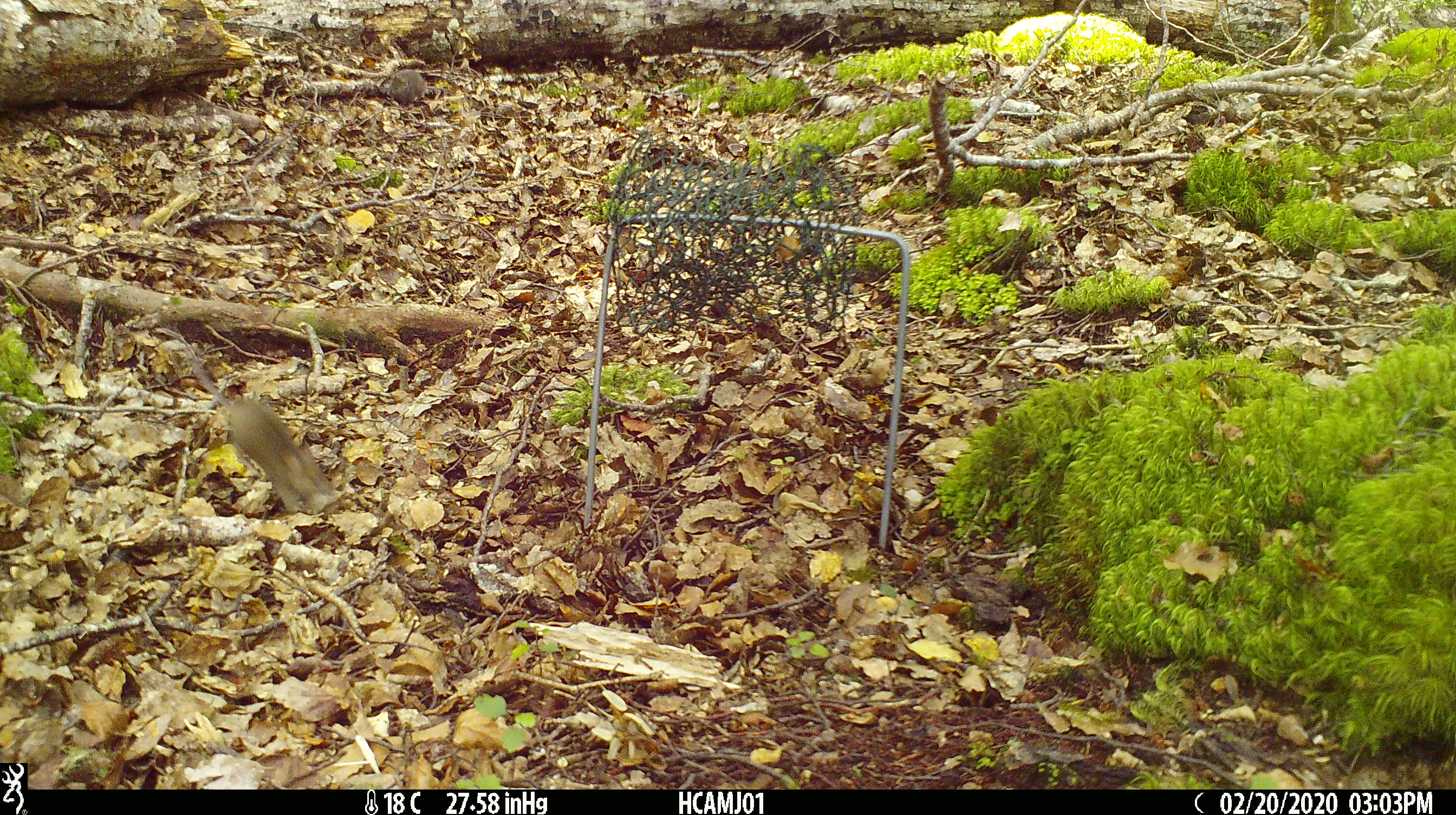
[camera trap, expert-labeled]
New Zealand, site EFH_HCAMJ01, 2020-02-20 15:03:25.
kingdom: Animalia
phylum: Chordata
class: Mammalia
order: Rodentia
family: Muridae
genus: Mus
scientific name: Mus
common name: mouse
Mouse (Mus).